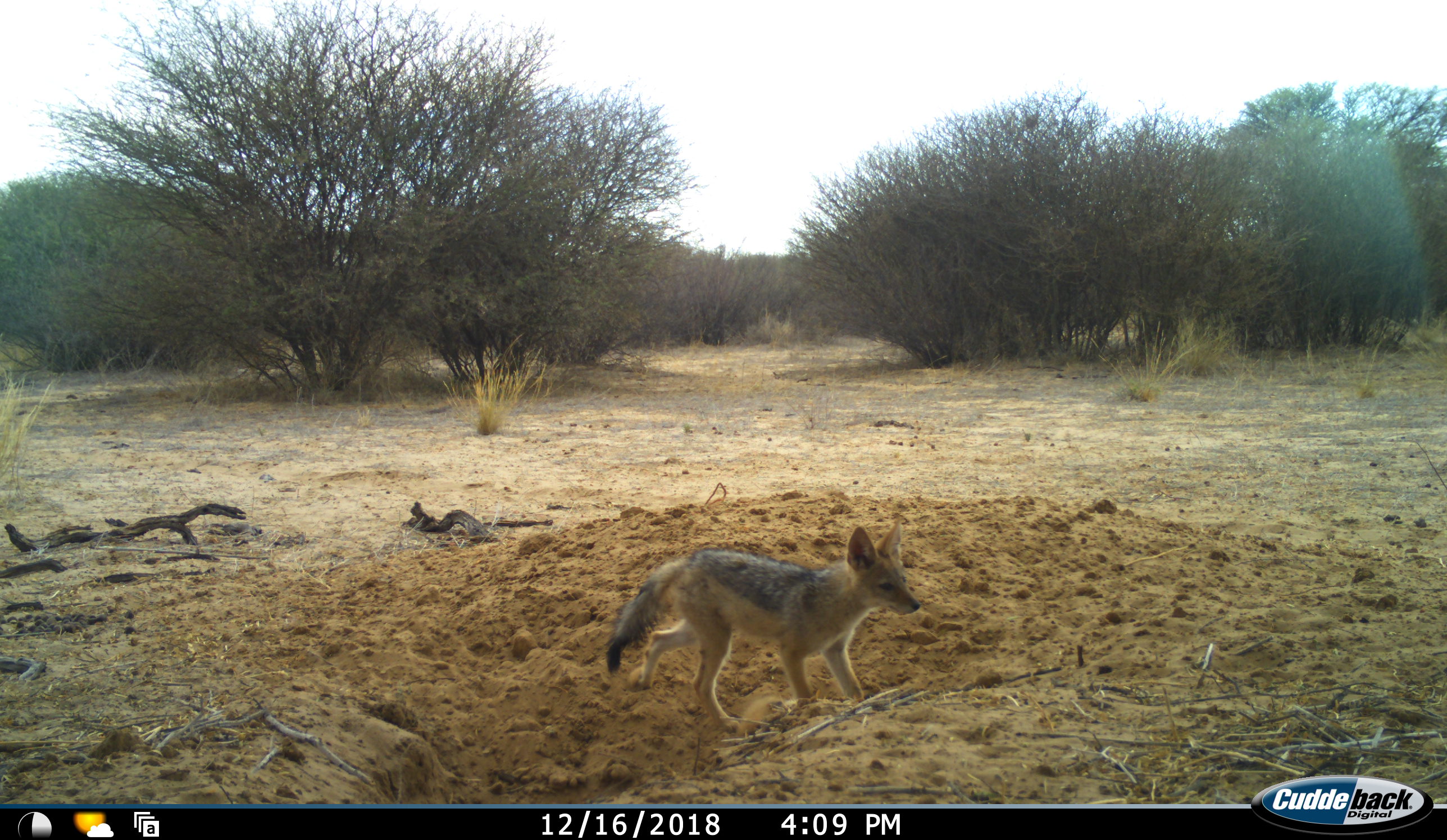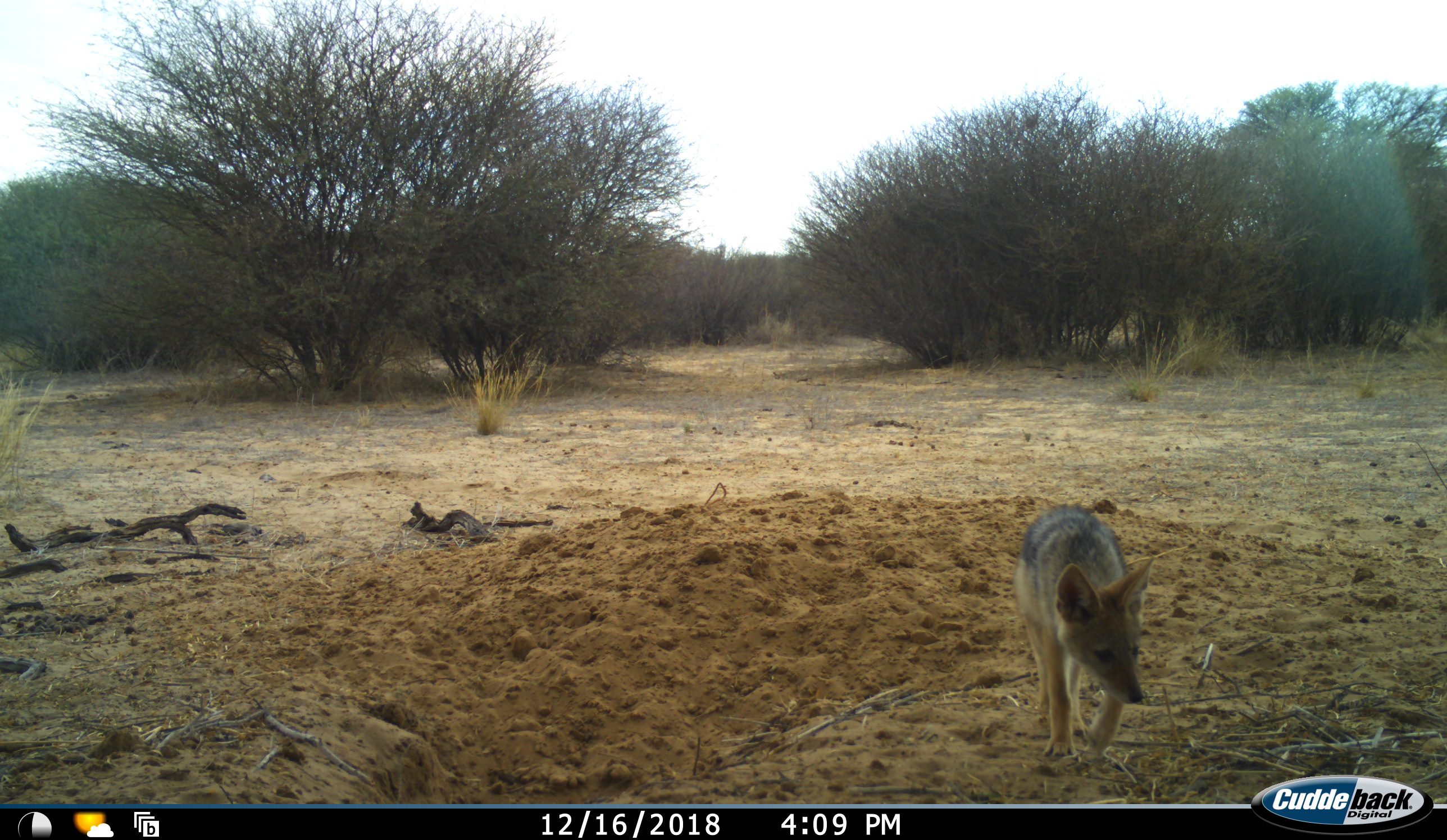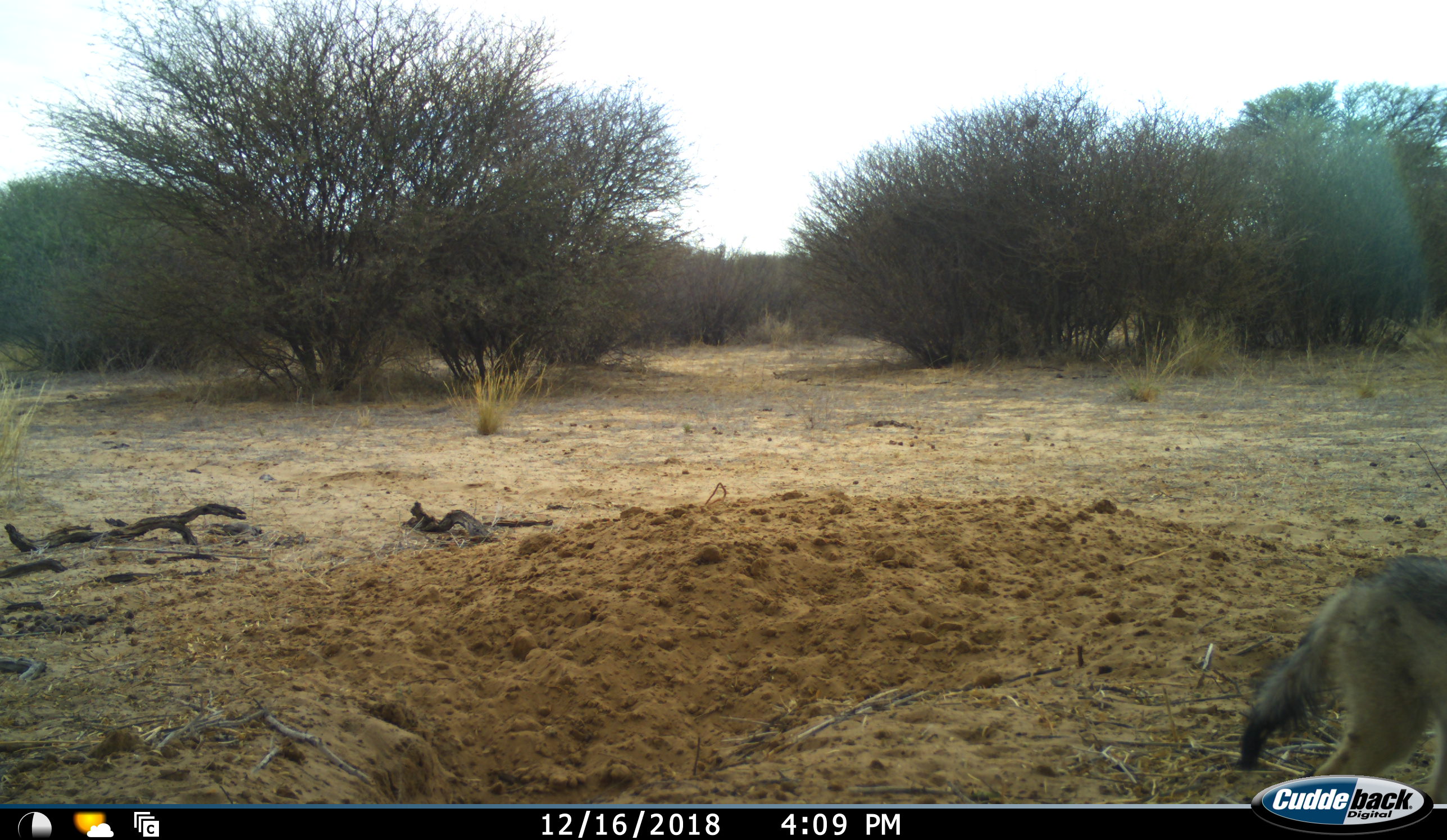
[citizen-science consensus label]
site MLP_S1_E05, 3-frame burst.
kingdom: Animalia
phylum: Chordata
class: Mammalia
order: Carnivora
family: Canidae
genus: Lupulella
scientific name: Lupulella mesomelas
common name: black-backed jackal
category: jackalblackbacked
Jackalblackbacked (black-backed jackal) (Lupulella mesomelas), count 1. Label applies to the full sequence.